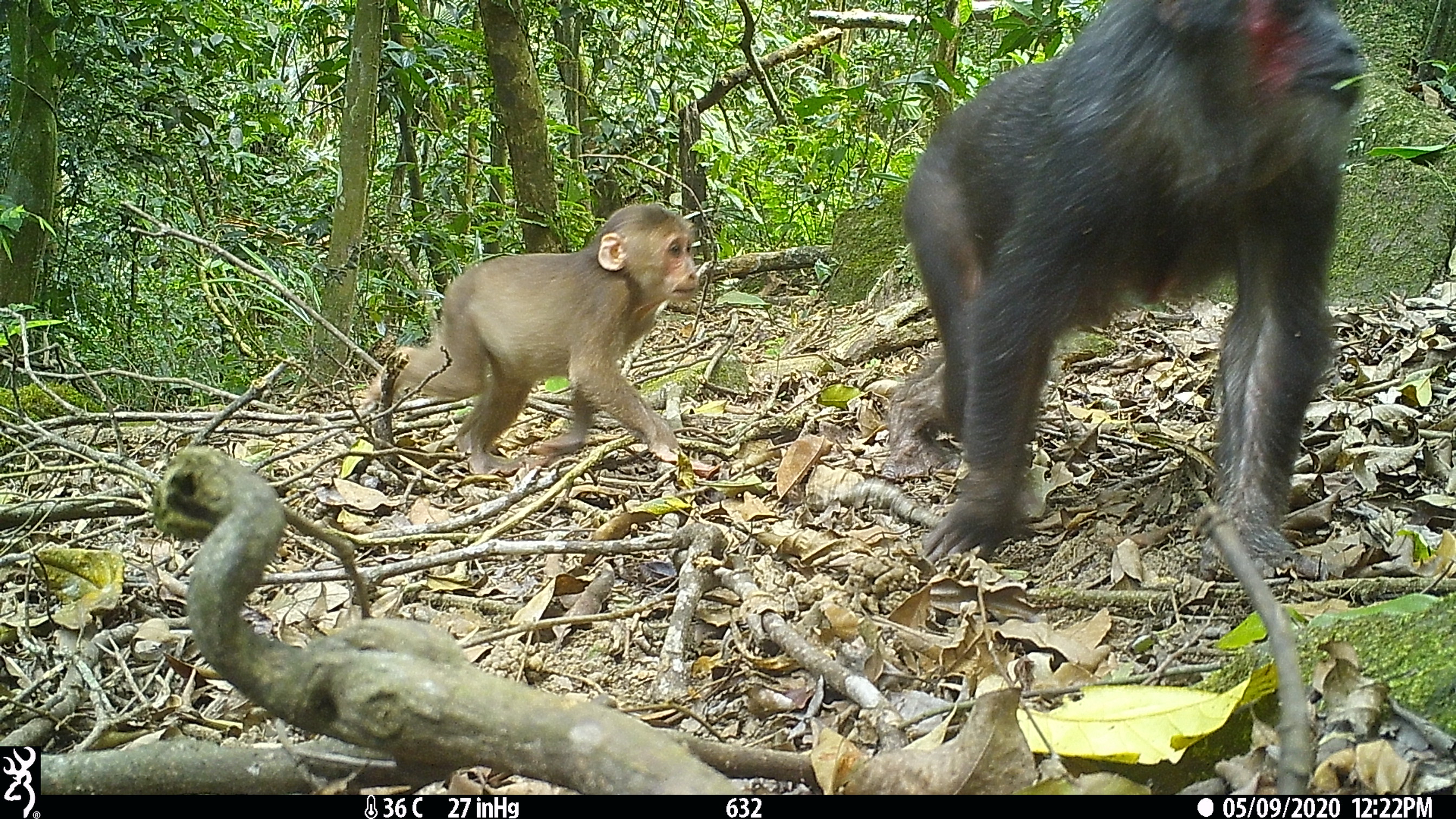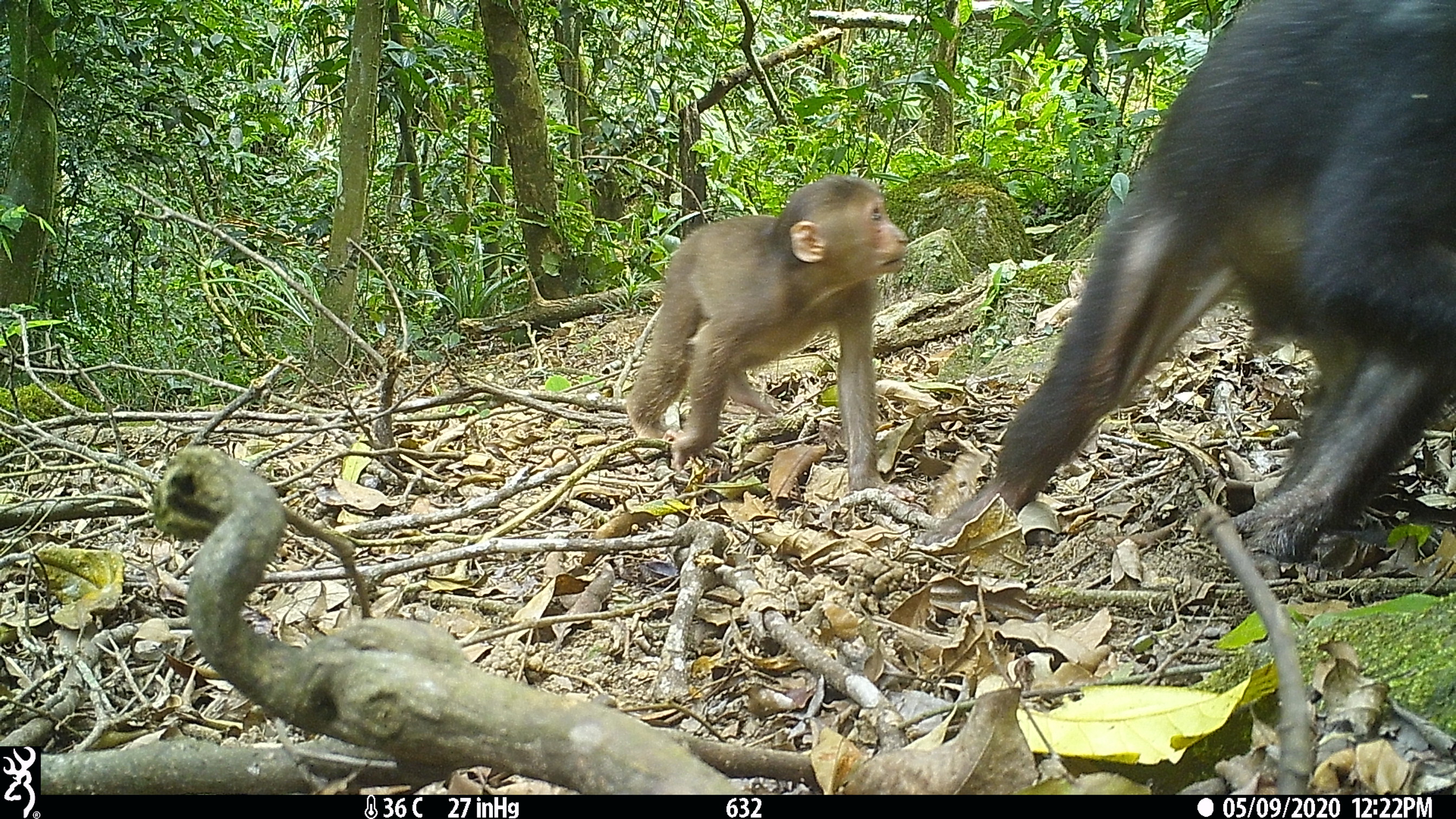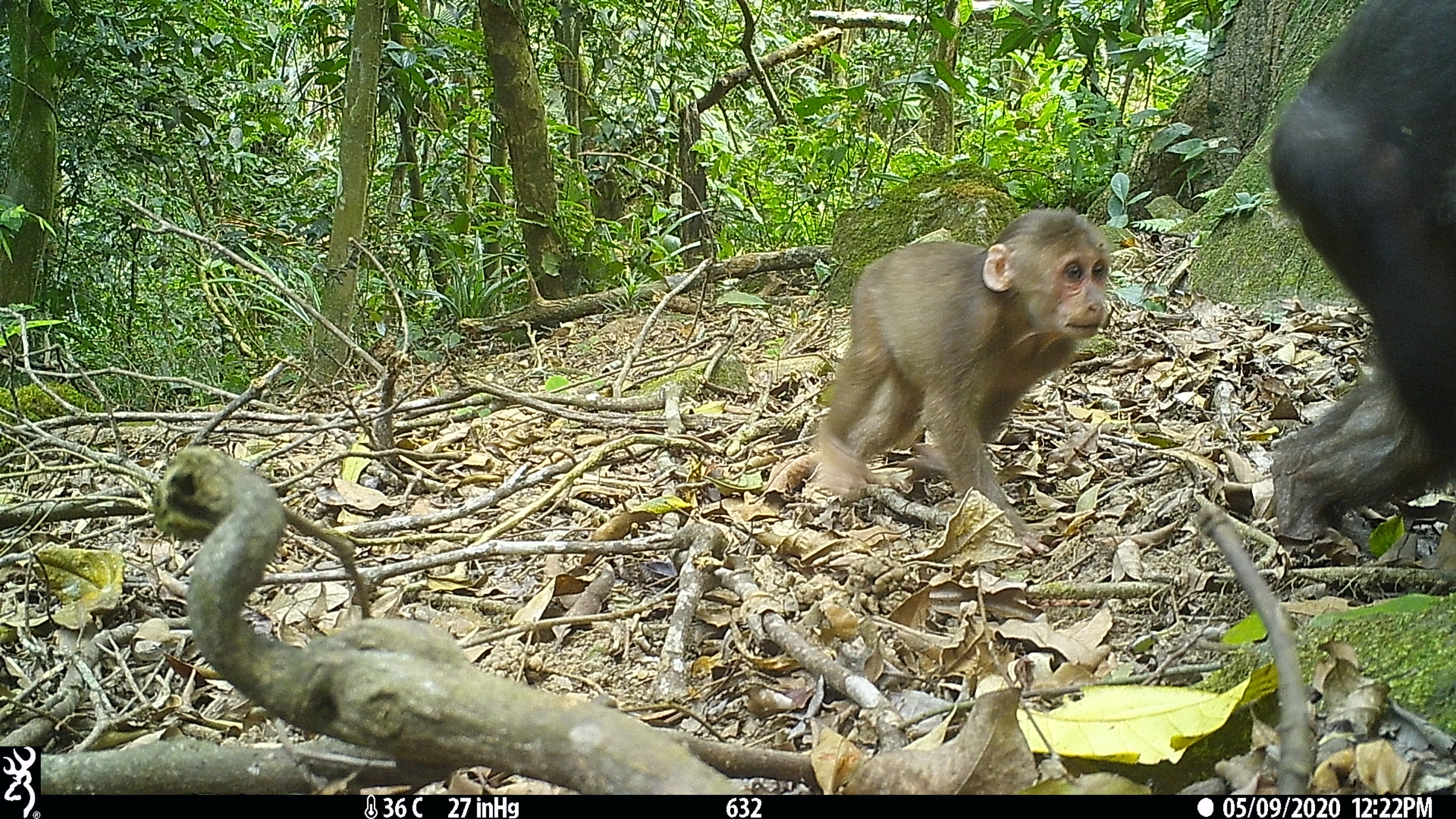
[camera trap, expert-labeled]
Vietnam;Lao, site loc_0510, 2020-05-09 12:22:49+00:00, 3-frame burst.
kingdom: Animalia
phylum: Chordata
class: Mammalia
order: Primates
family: Cercopithecidae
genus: Macaca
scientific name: Macaca arctoides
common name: stump-tailed macaque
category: stump tailed macaque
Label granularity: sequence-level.